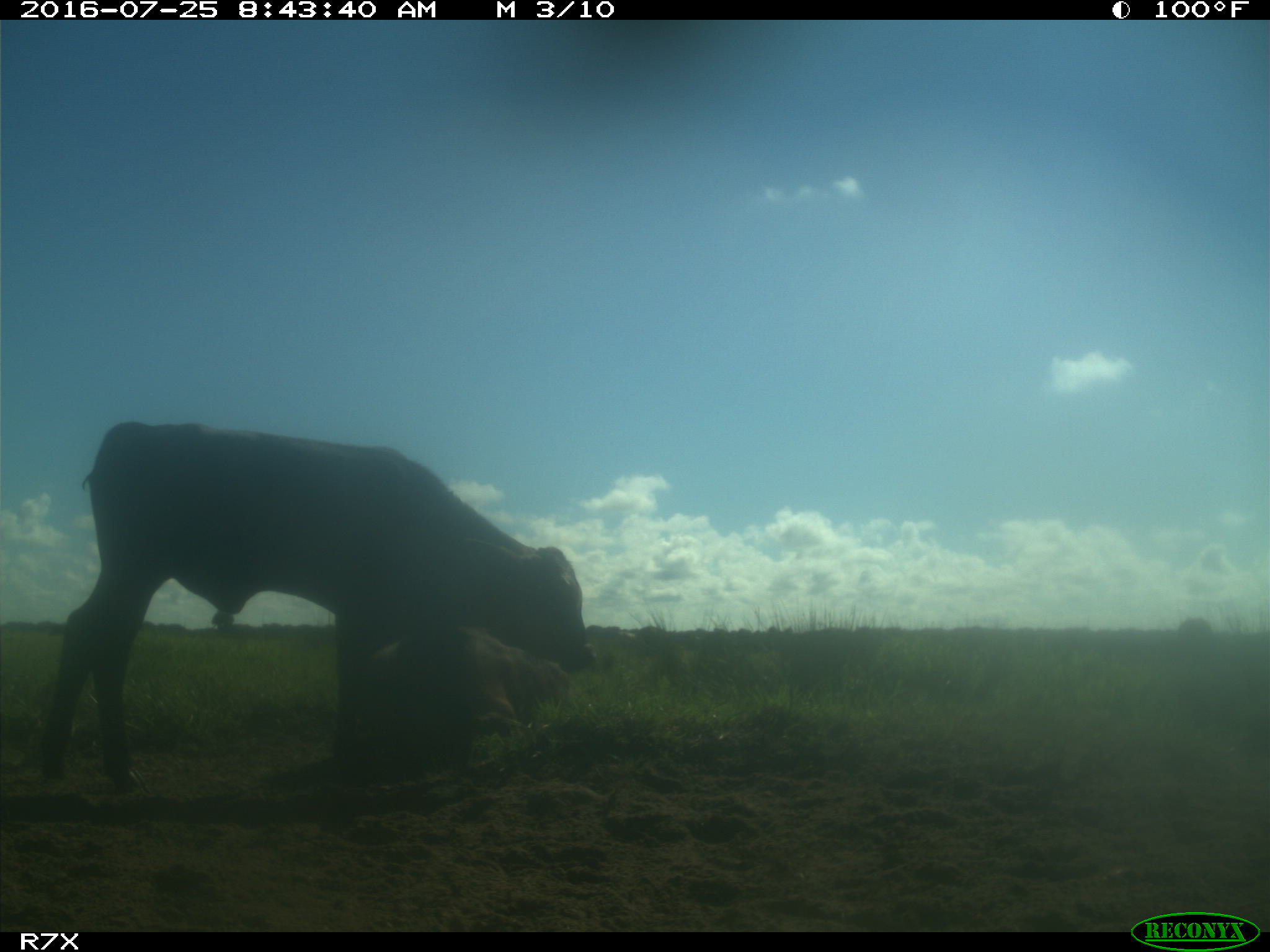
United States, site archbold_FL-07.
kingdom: Animalia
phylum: Chordata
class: Mammalia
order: Artiodactyla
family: Bovidae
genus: Bos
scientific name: Bos taurus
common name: domestic cow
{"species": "Bos taurus (domestic cow)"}